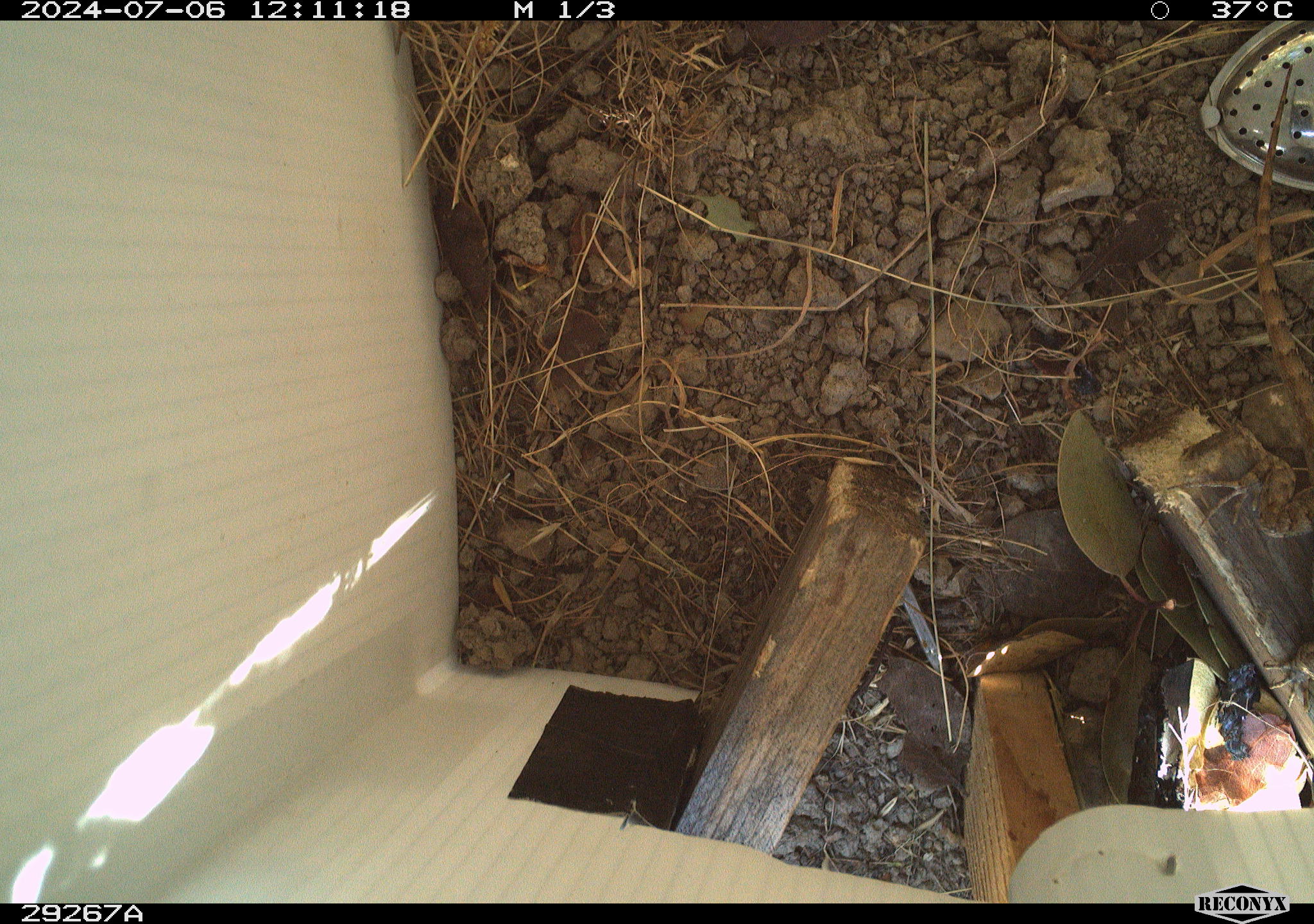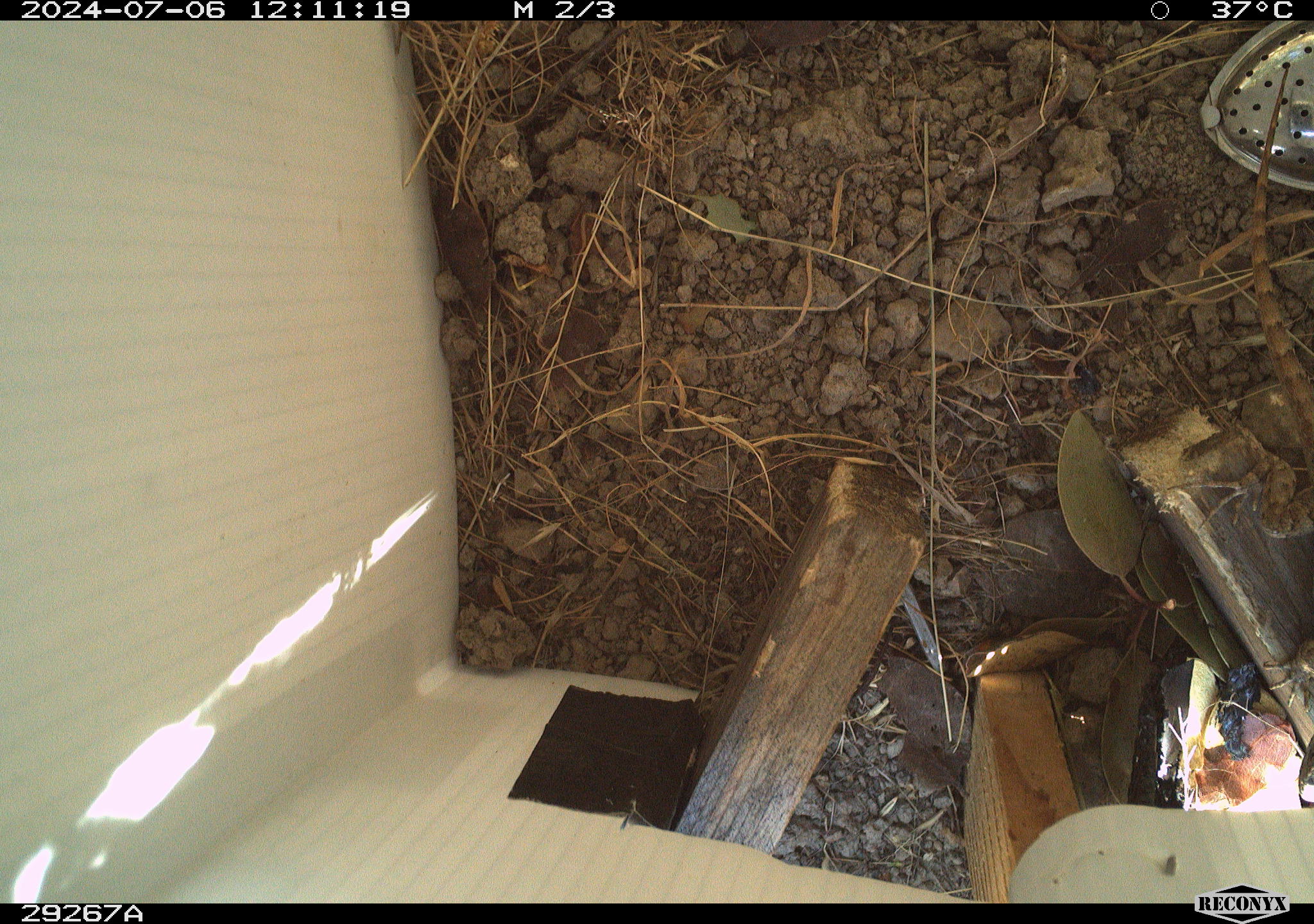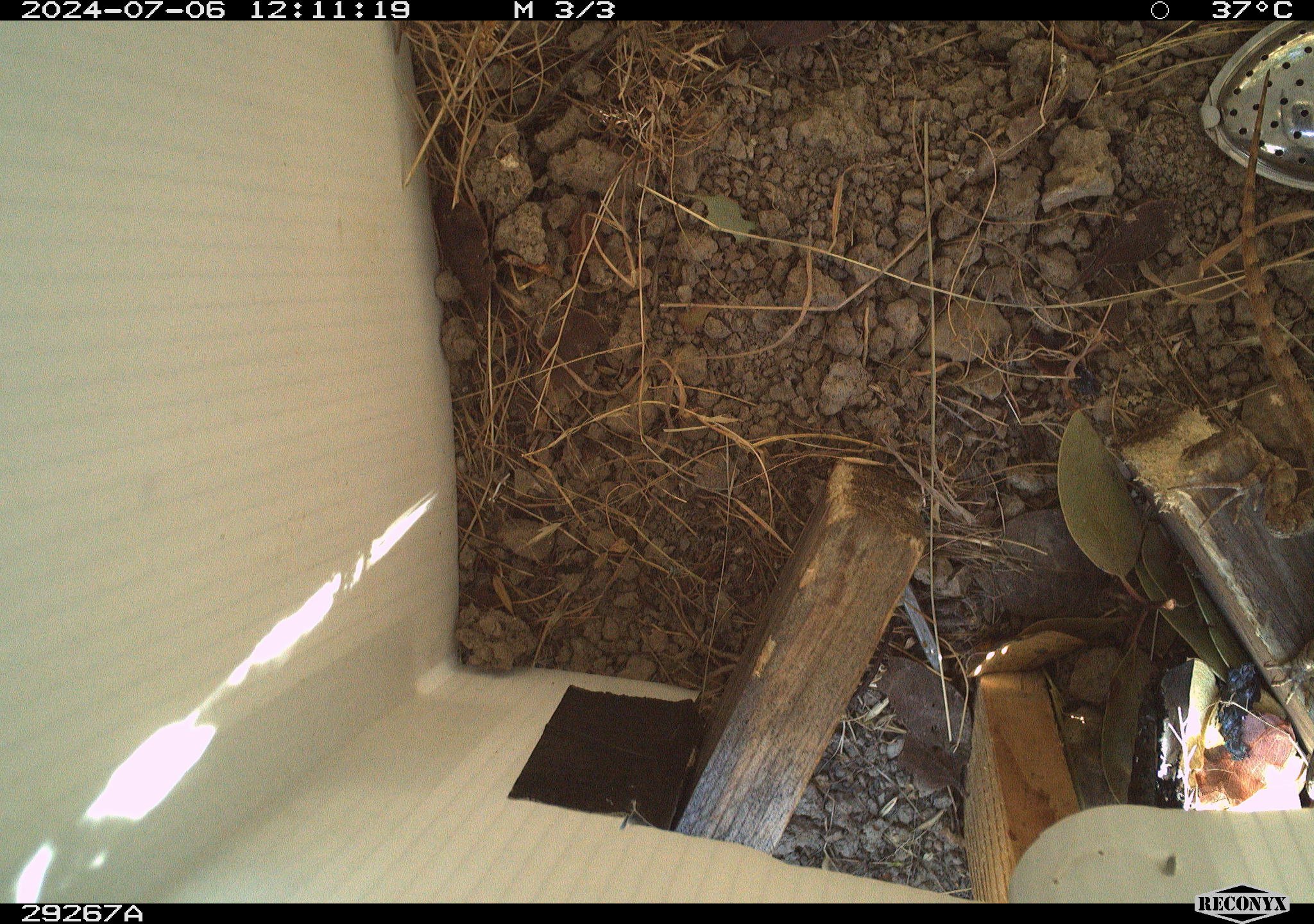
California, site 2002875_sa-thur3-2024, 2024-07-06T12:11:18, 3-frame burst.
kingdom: Animalia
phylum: Chordata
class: Reptilia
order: Squamata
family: Phrynosomatidae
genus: Sceloporus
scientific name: Sceloporus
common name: spiny lizards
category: sceloporus species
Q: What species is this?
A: Sceloporus species (spiny lizards) (Sceloporus).